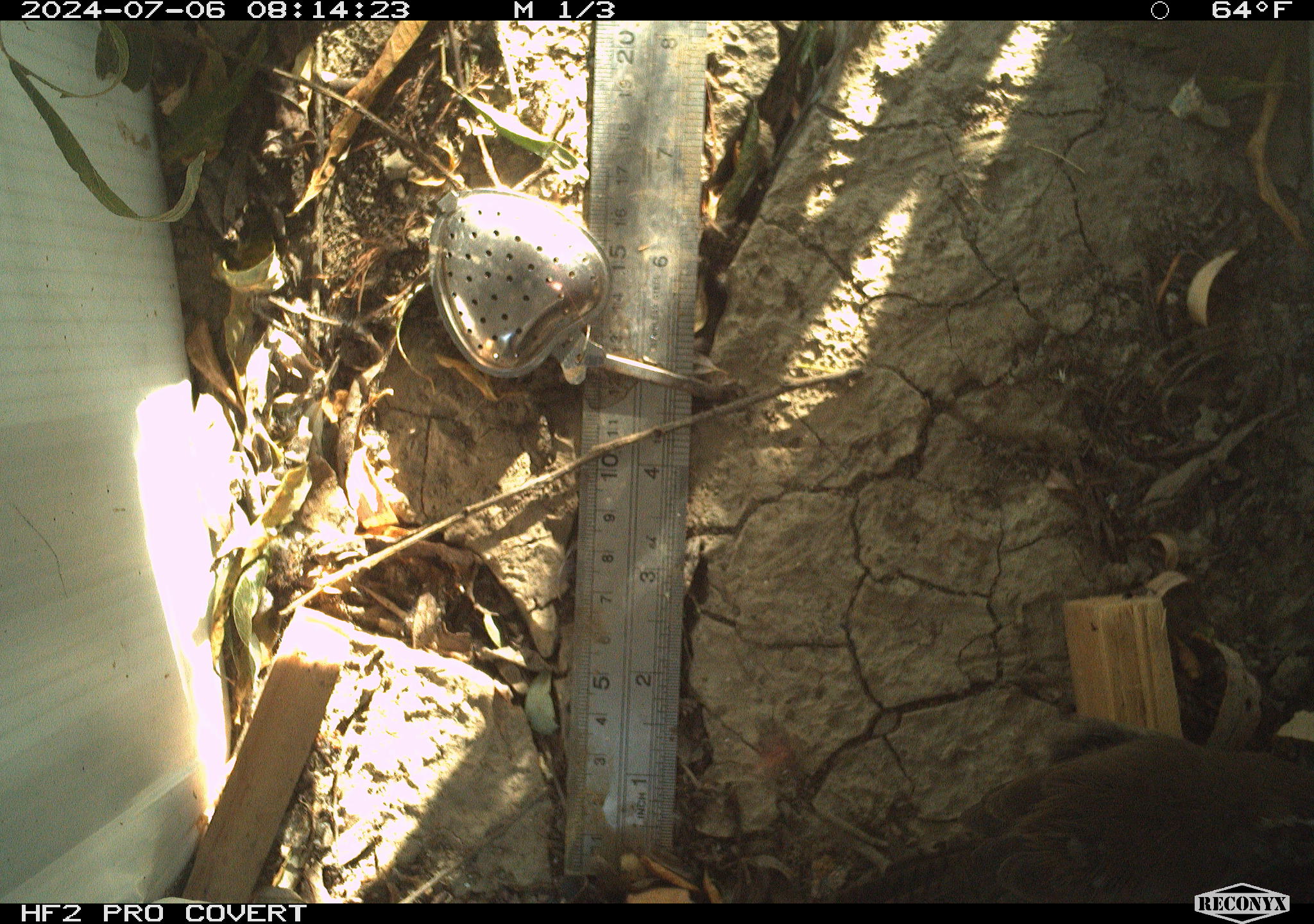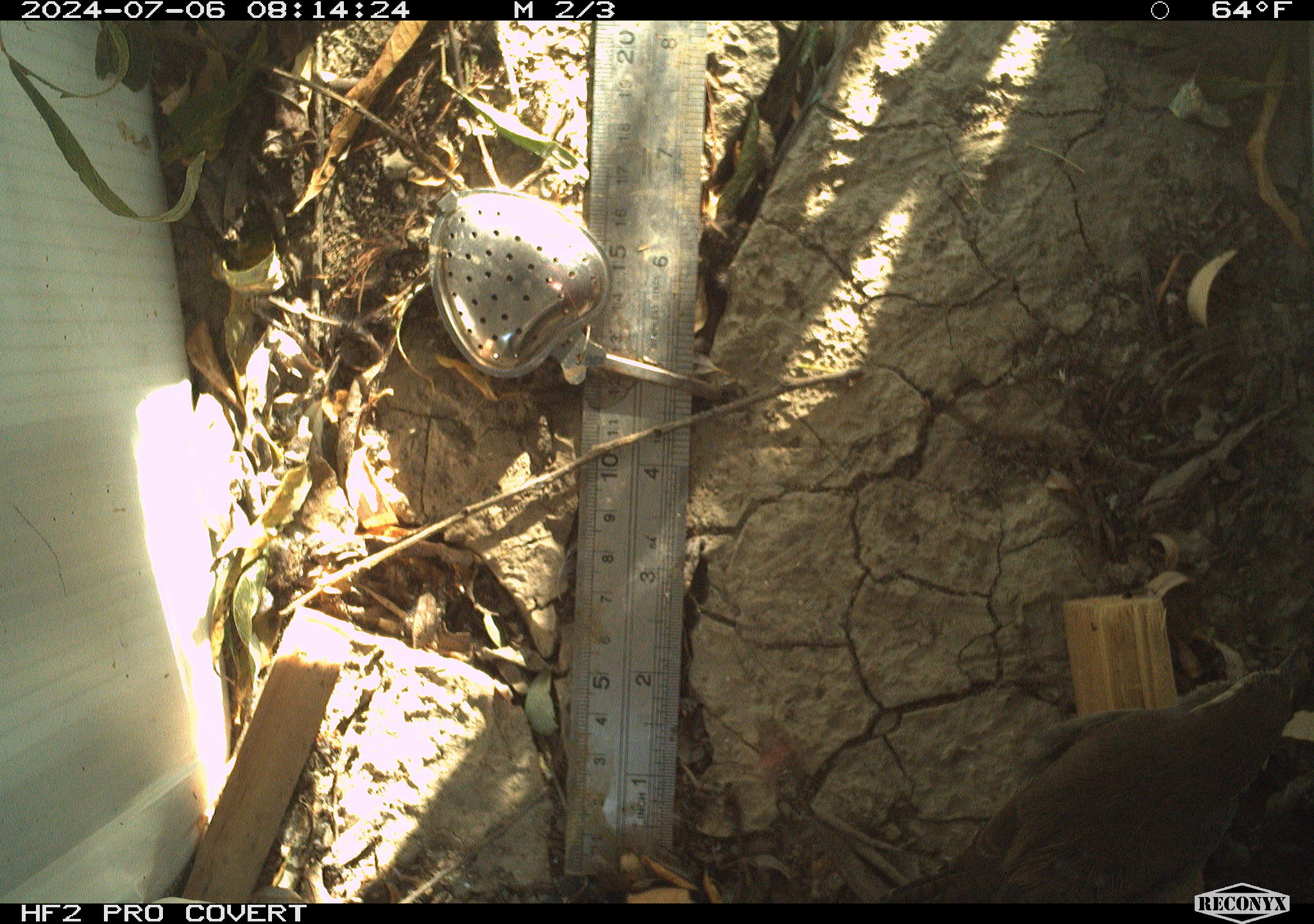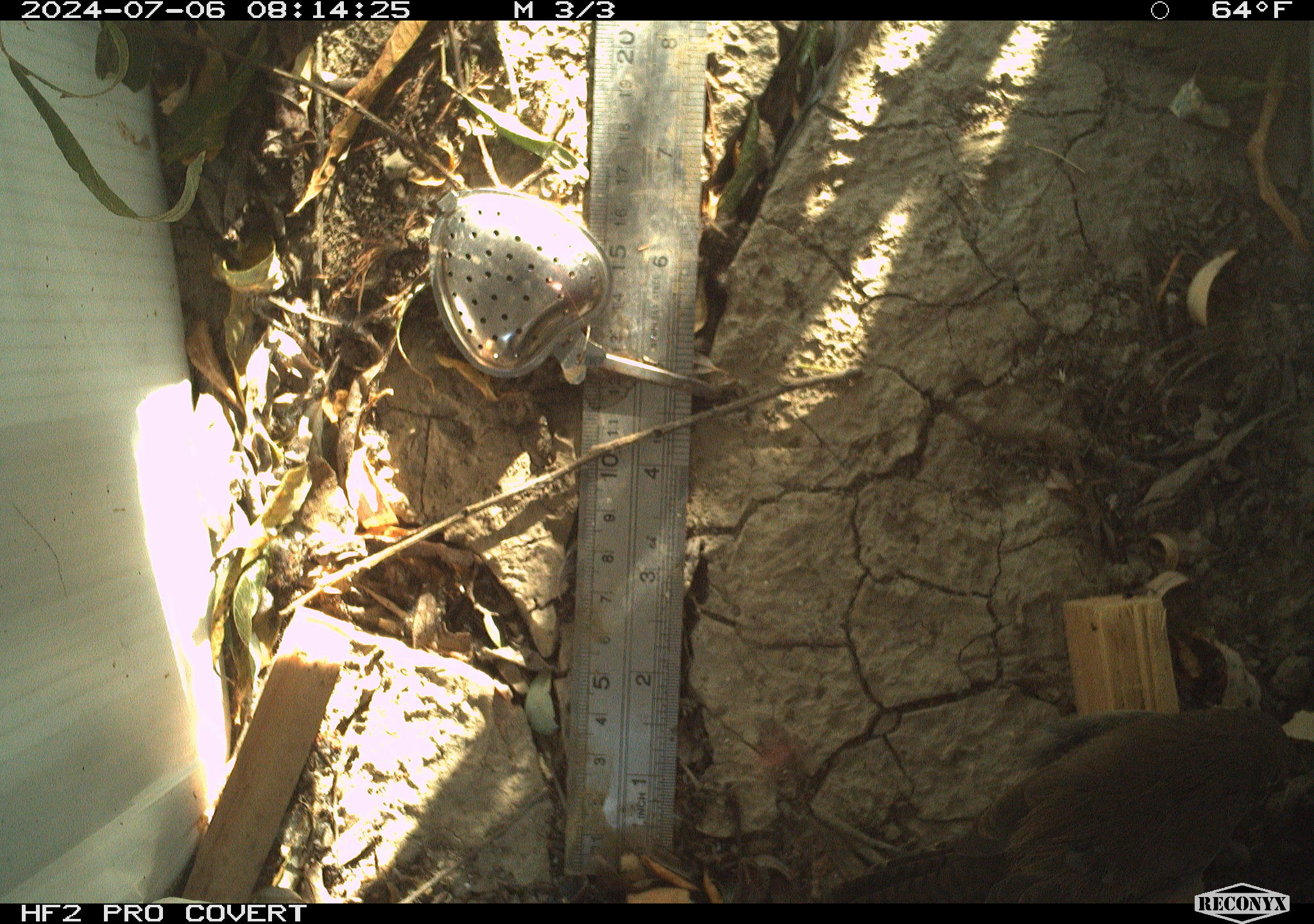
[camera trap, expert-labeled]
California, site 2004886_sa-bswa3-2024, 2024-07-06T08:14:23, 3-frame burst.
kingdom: Animalia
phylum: Chordata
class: Aves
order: Passeriformes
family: Troglodytidae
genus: Thryomanes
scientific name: Thryomanes bewickii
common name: bewick's wren